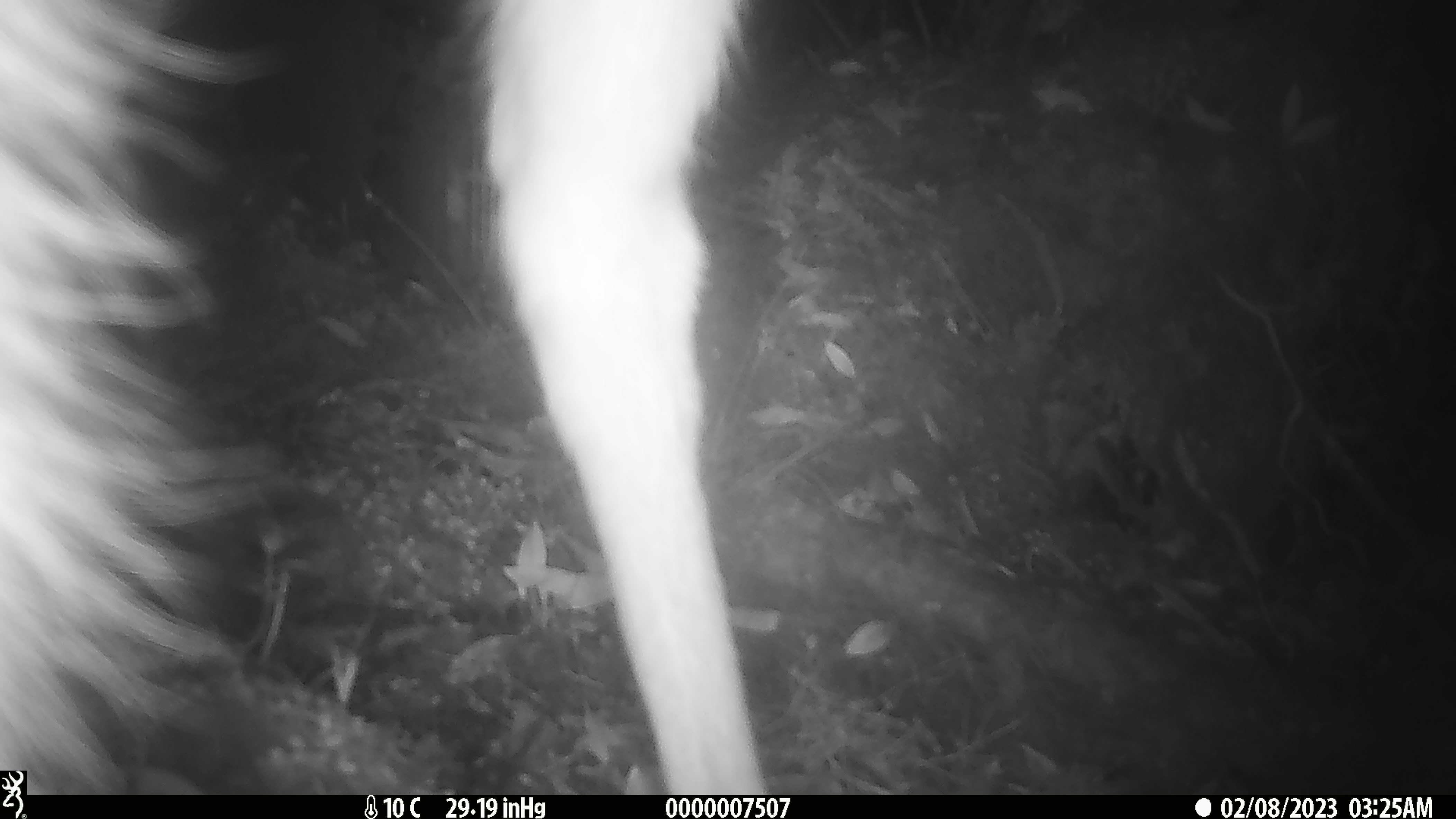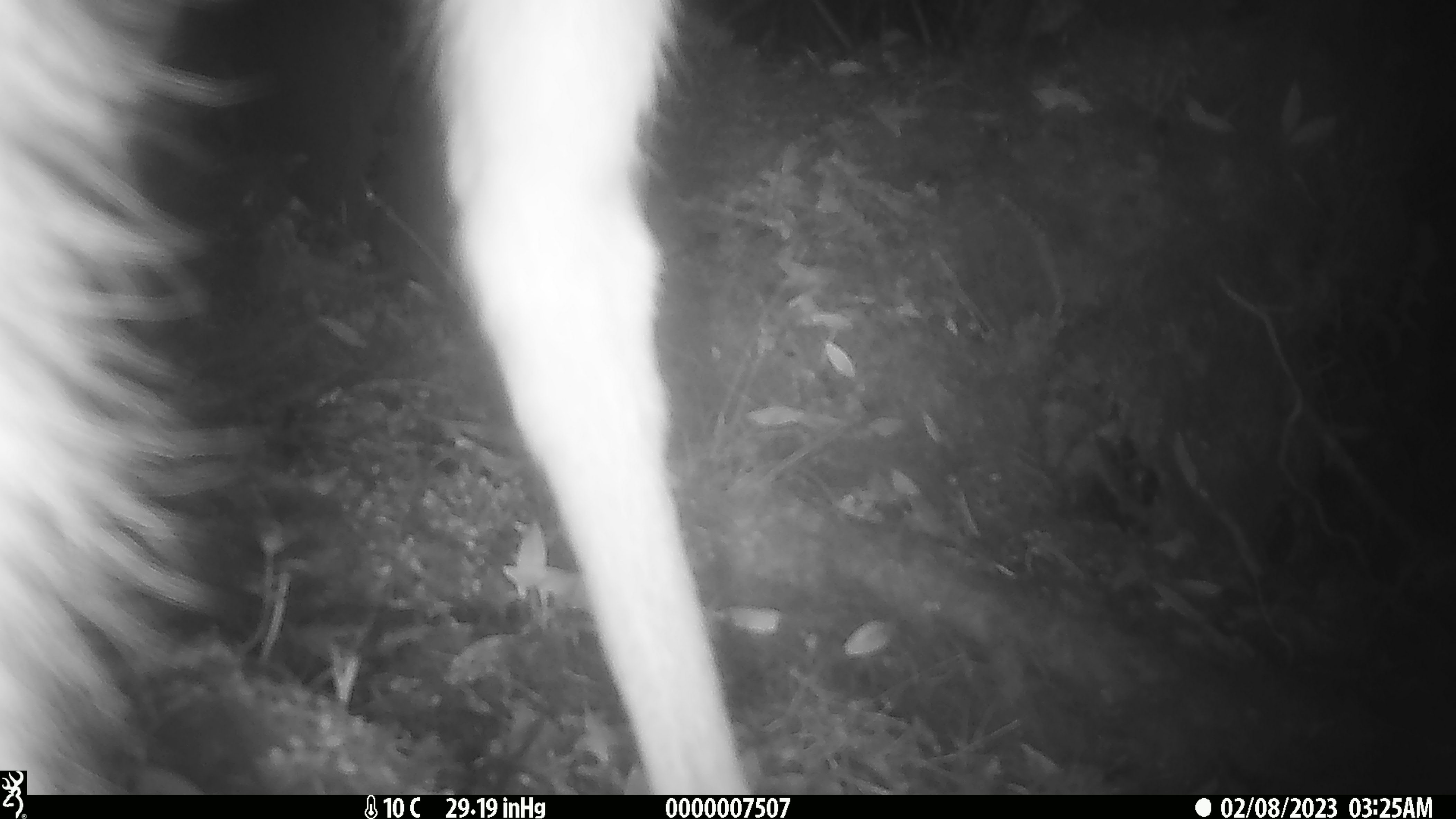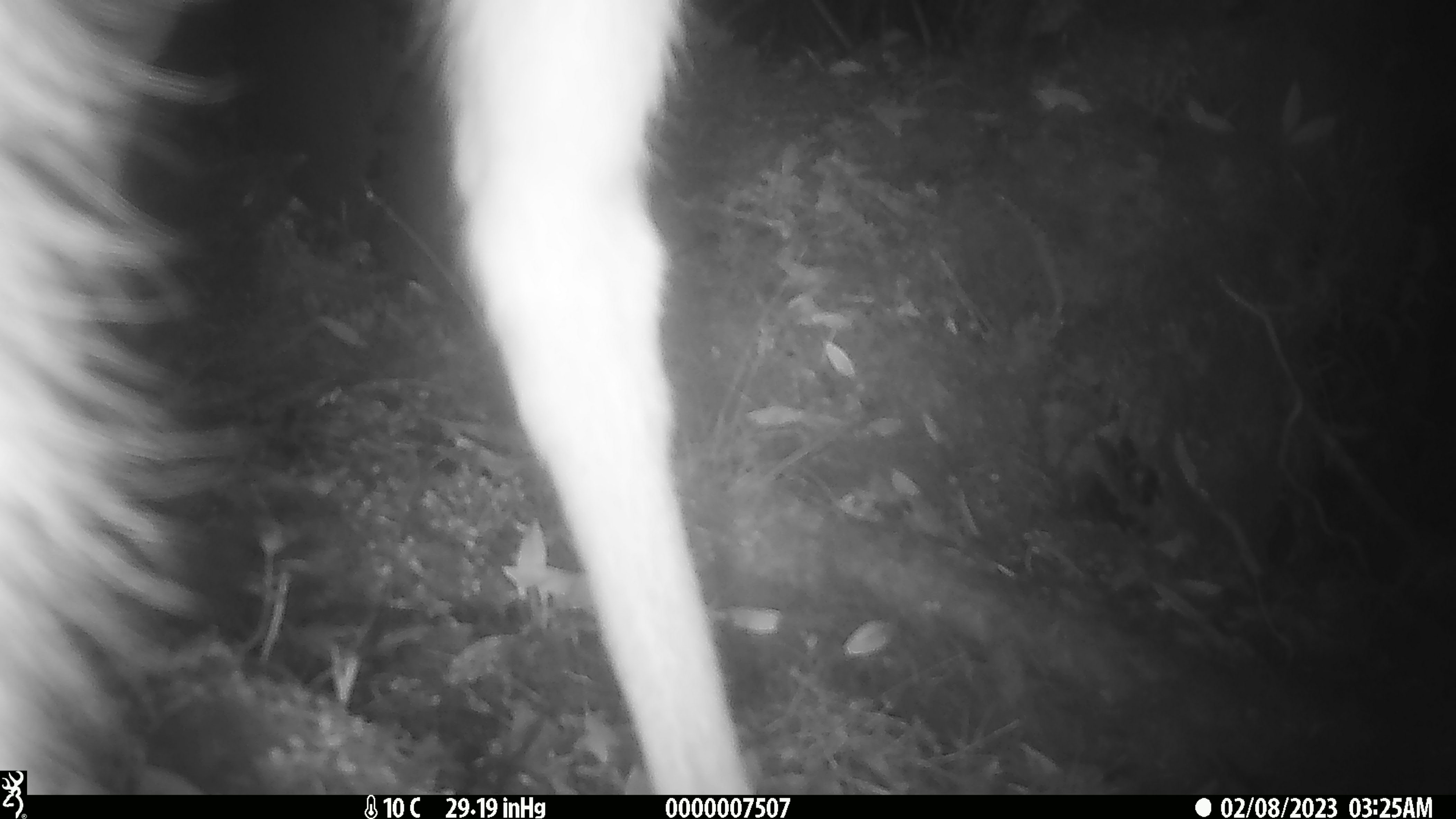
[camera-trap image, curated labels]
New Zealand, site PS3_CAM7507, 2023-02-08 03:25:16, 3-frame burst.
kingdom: Animalia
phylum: Chordata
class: Mammalia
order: Artiodactyla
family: Cervidae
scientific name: Cervidae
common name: deer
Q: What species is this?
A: Deer (Cervidae).